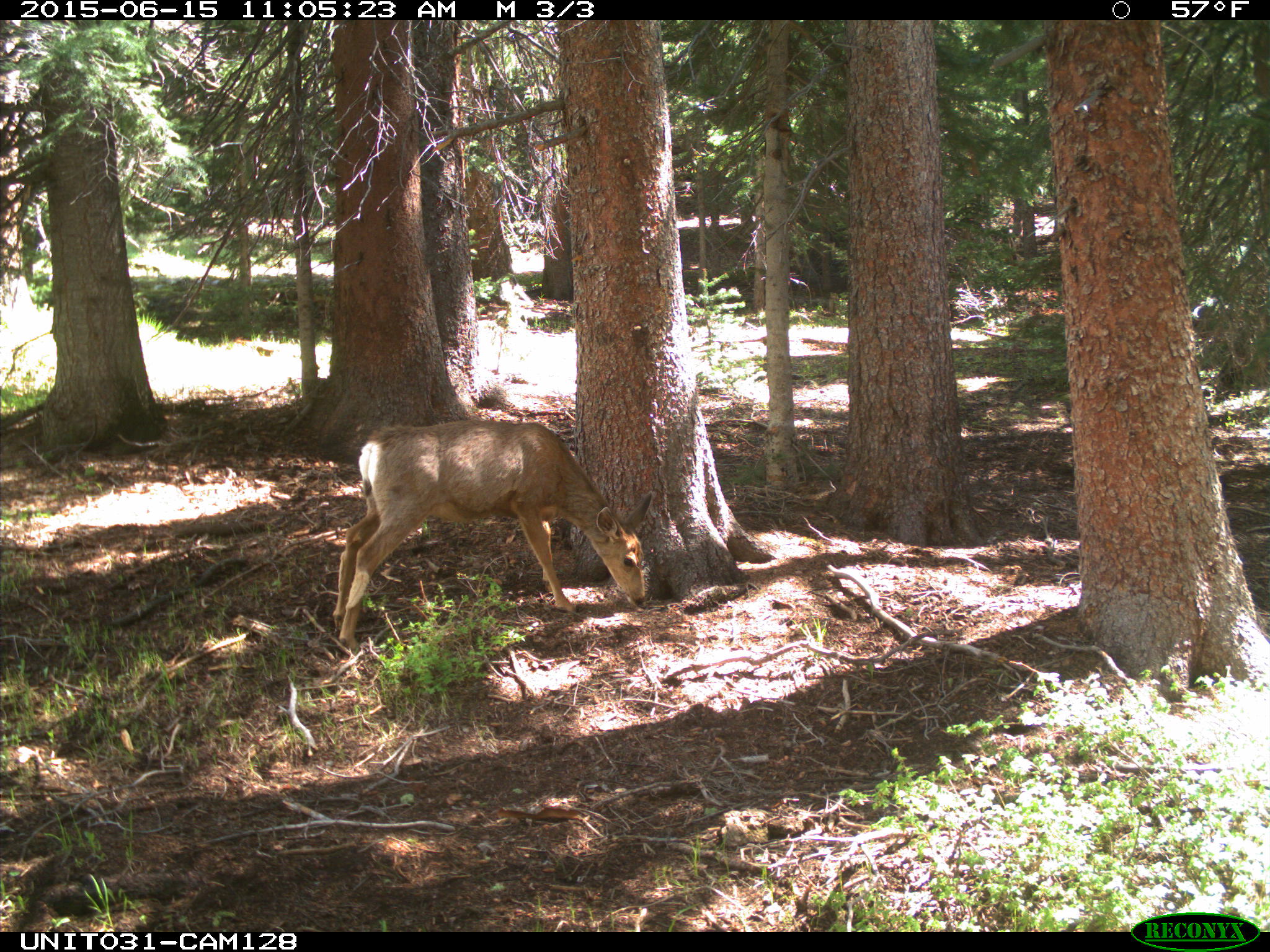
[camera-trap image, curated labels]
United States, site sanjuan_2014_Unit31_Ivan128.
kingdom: Animalia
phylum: Chordata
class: Mammalia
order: Artiodactyla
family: Cervidae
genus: Odocoileus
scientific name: Odocoileus hemionus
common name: mule deer